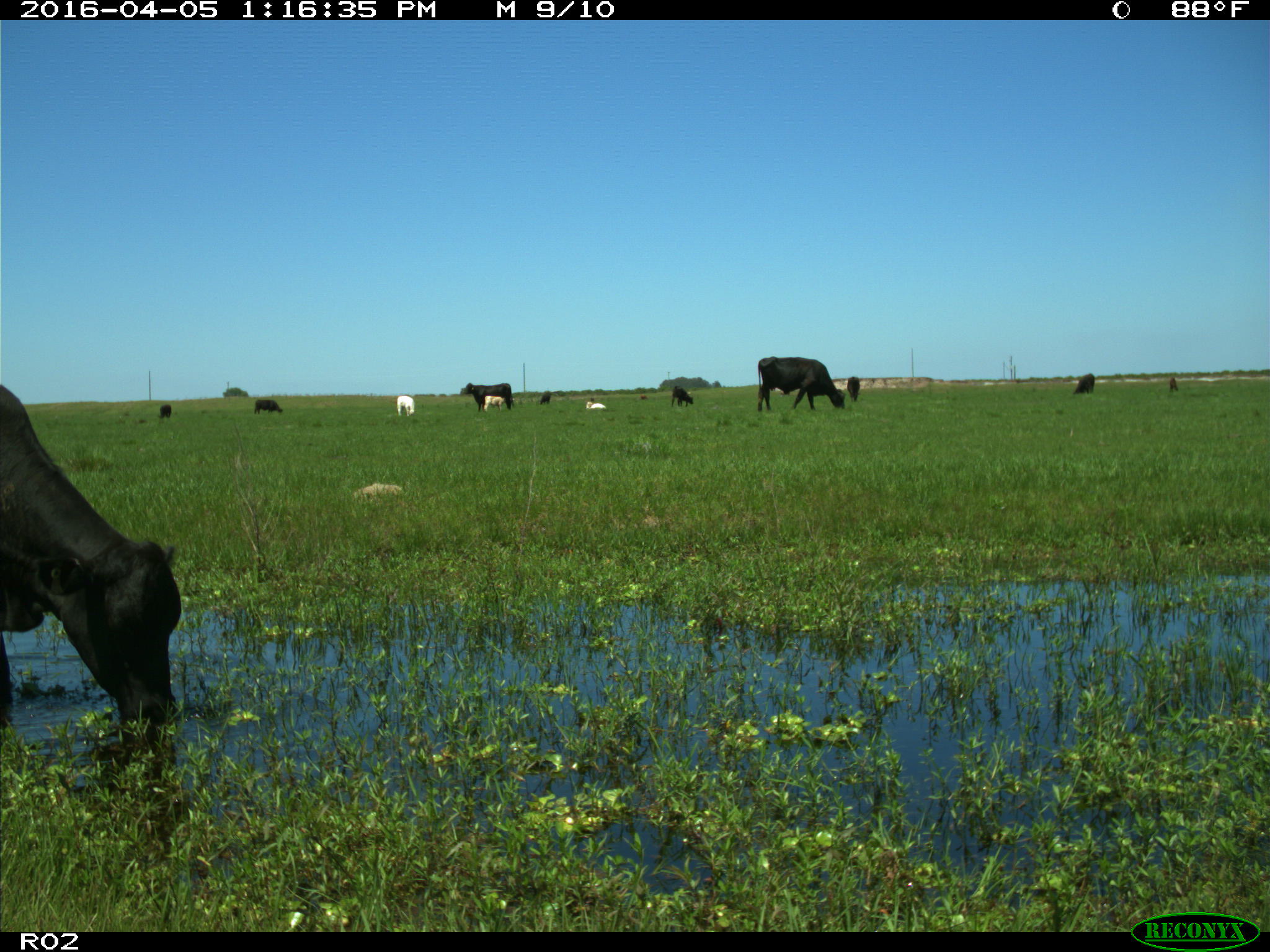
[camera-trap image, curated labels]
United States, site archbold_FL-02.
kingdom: Animalia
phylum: Chordata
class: Mammalia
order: Artiodactyla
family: Bovidae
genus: Bos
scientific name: Bos taurus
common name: domestic cow